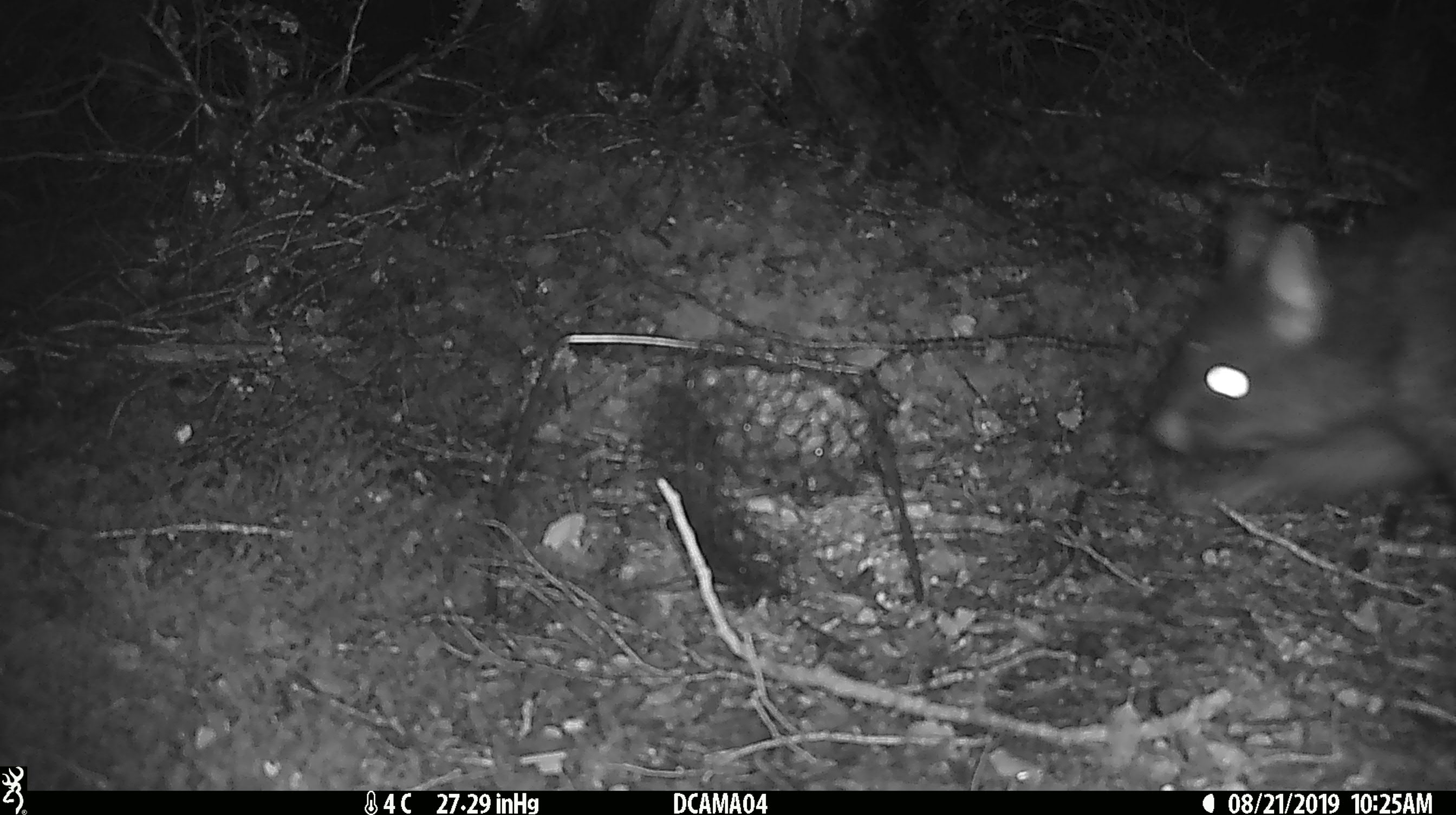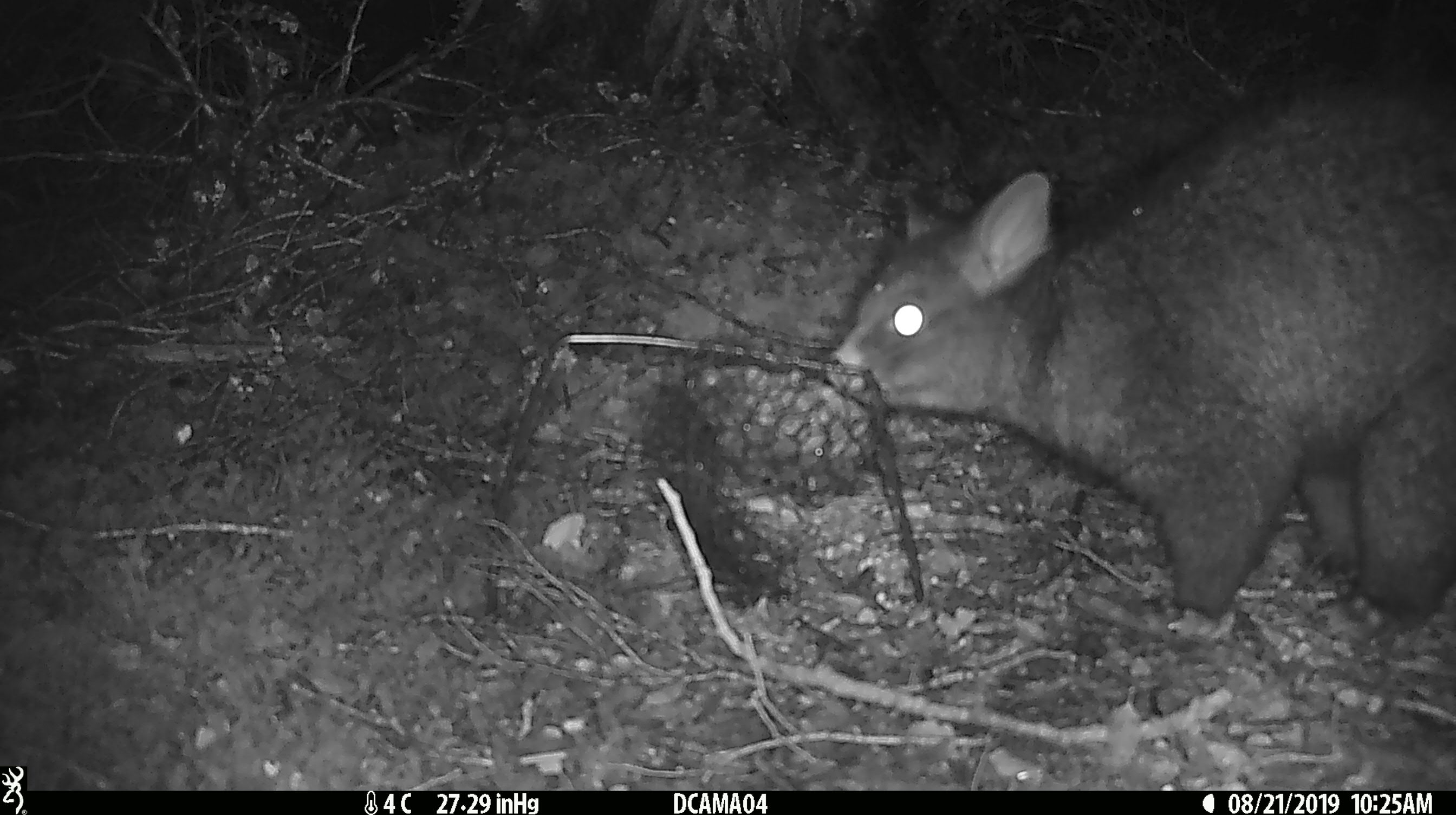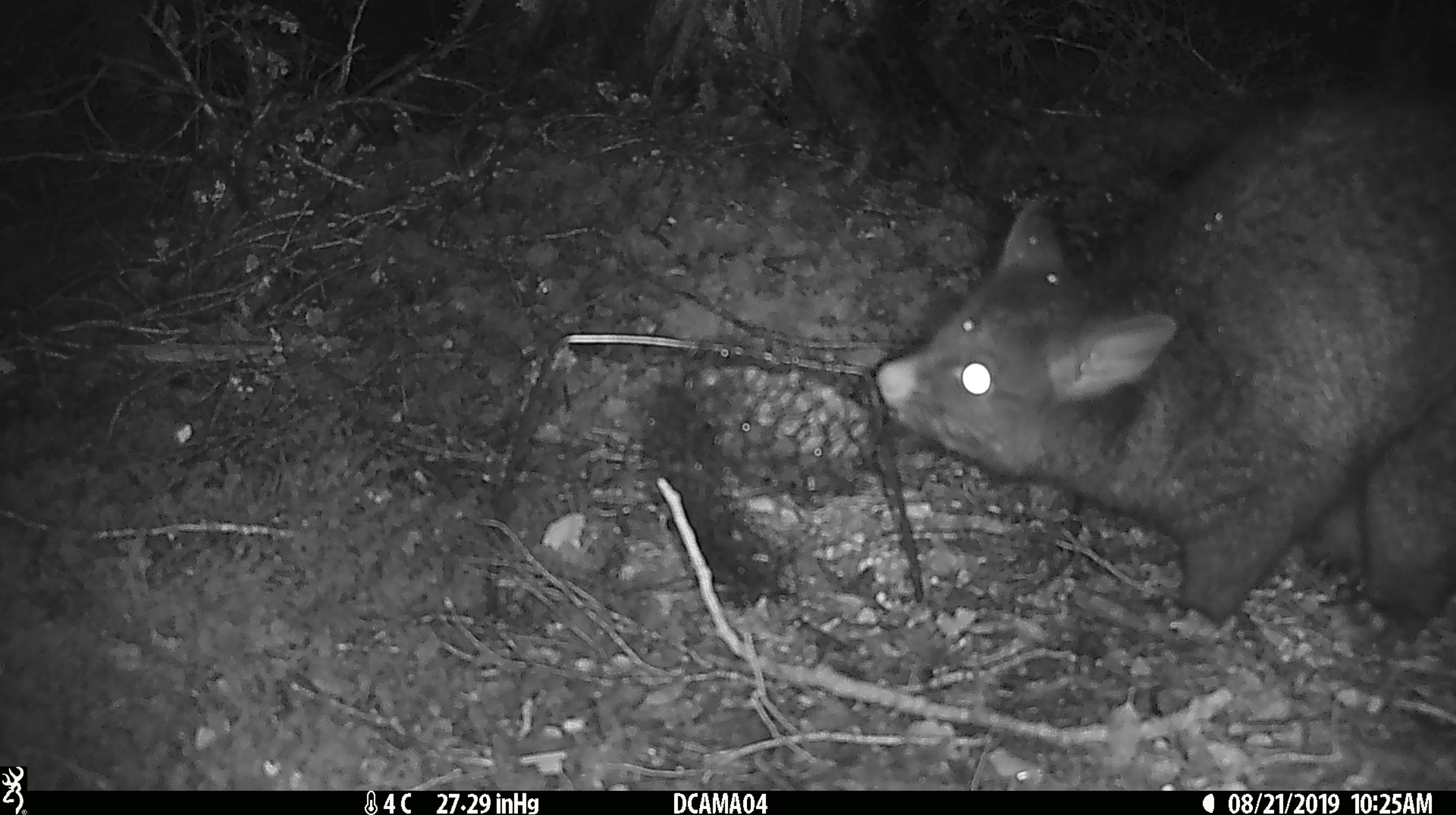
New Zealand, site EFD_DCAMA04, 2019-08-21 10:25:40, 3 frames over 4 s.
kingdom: Animalia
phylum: Chordata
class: Mammalia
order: Diprotodontia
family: Phalangeridae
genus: Trichosurus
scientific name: Trichosurus vulpecula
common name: common brushtail possum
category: possum